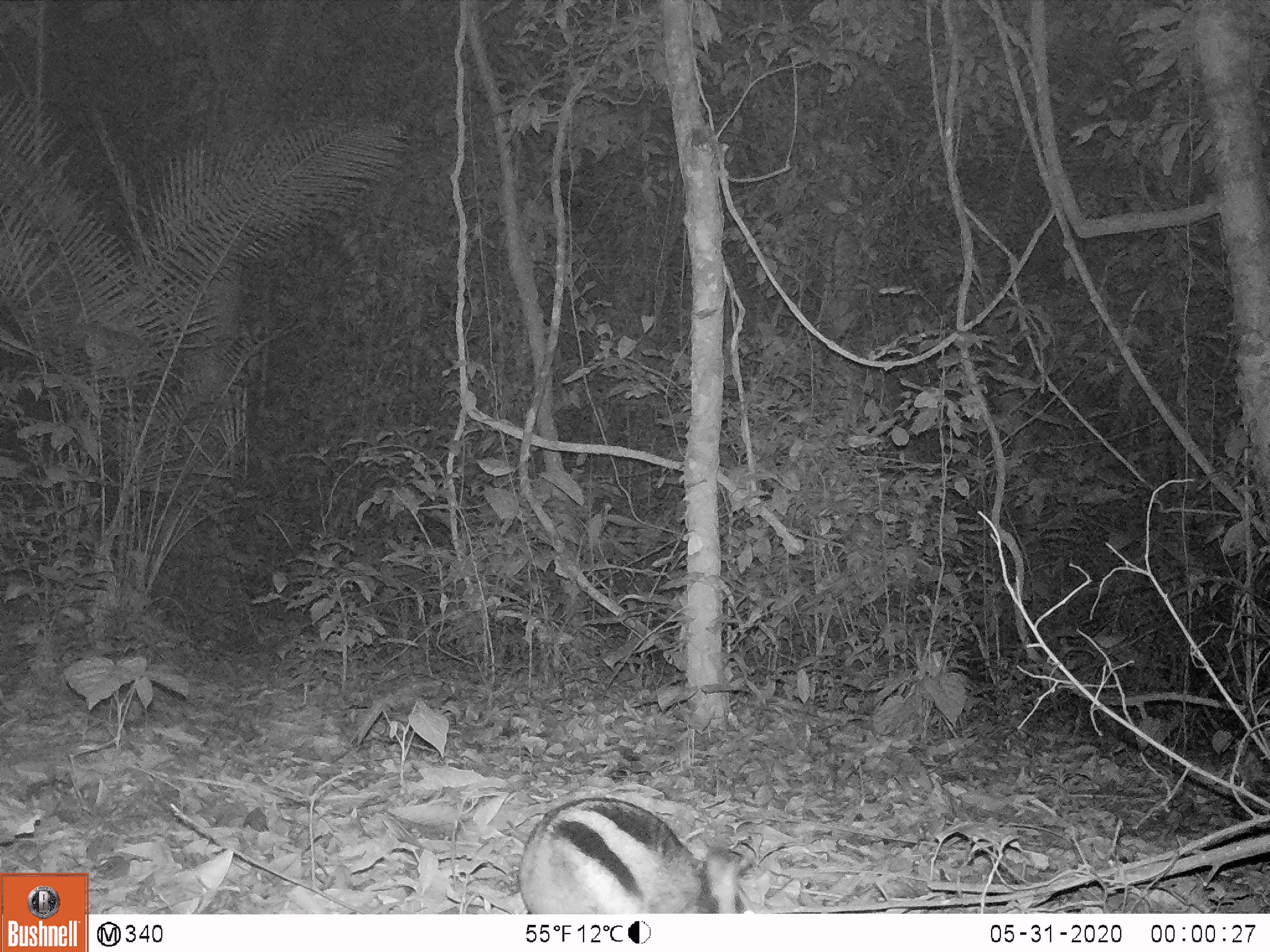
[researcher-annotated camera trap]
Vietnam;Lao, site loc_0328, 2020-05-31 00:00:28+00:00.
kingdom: Animalia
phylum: Chordata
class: Mammalia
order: Lagomorpha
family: Leporidae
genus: Nesolagus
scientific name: Nesolagus timminsi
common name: annamite striped rabbit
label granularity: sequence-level